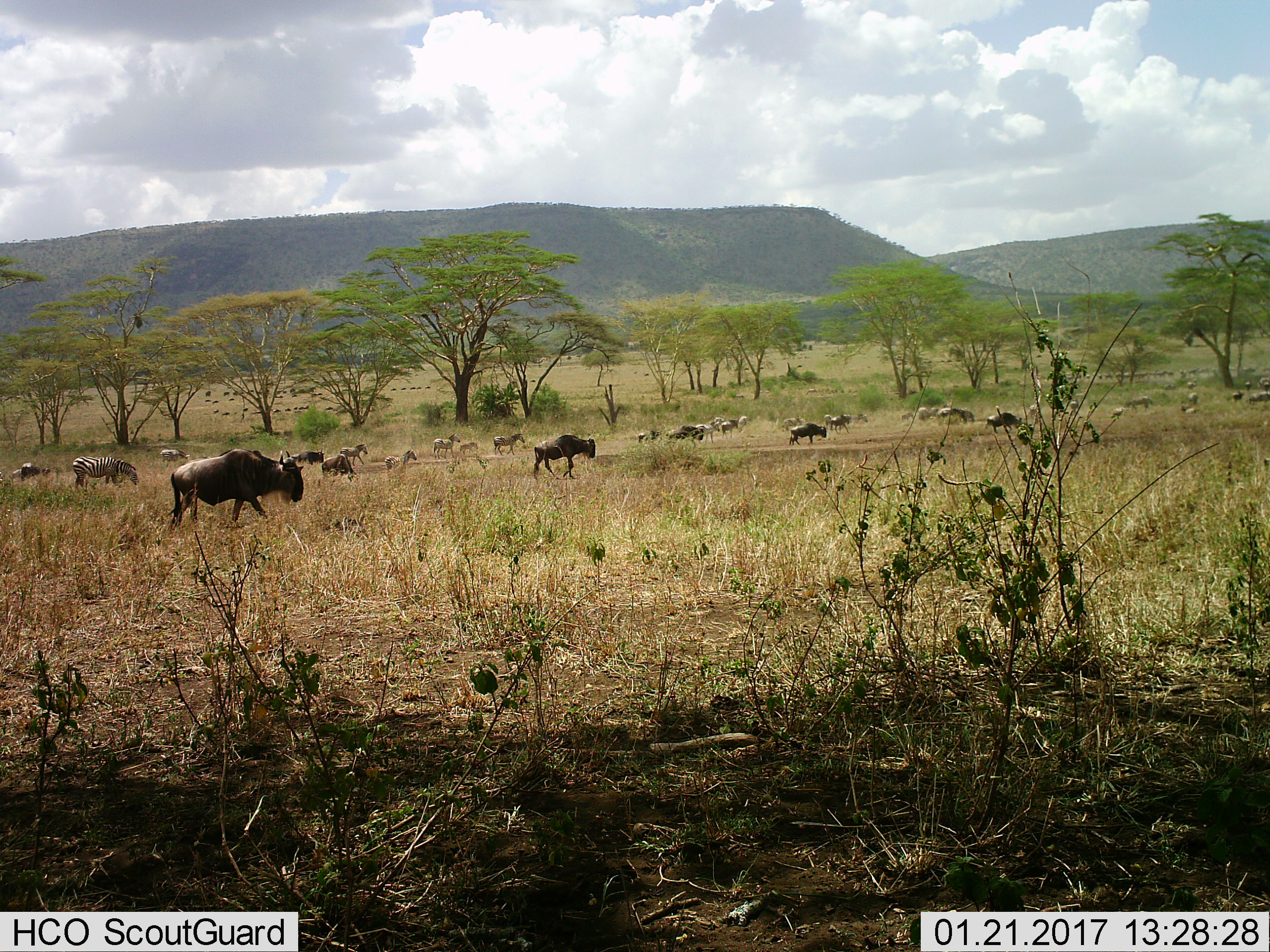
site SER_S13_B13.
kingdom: Animalia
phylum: Chordata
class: Mammalia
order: Artiodactyla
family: Bovidae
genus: Connochaetes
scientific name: Connochaetes taurinus taurinus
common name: blue wildebeest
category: wildebeestblue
Wildebeestblue (blue wildebeest) (Connochaetes taurinus taurinus), count 11-50. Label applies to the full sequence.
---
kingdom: Animalia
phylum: Chordata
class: Mammalia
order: Perissodactyla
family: Equidae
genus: Equus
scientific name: Equus quagga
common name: plains zebra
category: zebraplains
Zebraplains (plains zebra) (Equus quagga), count 11-50. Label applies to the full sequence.